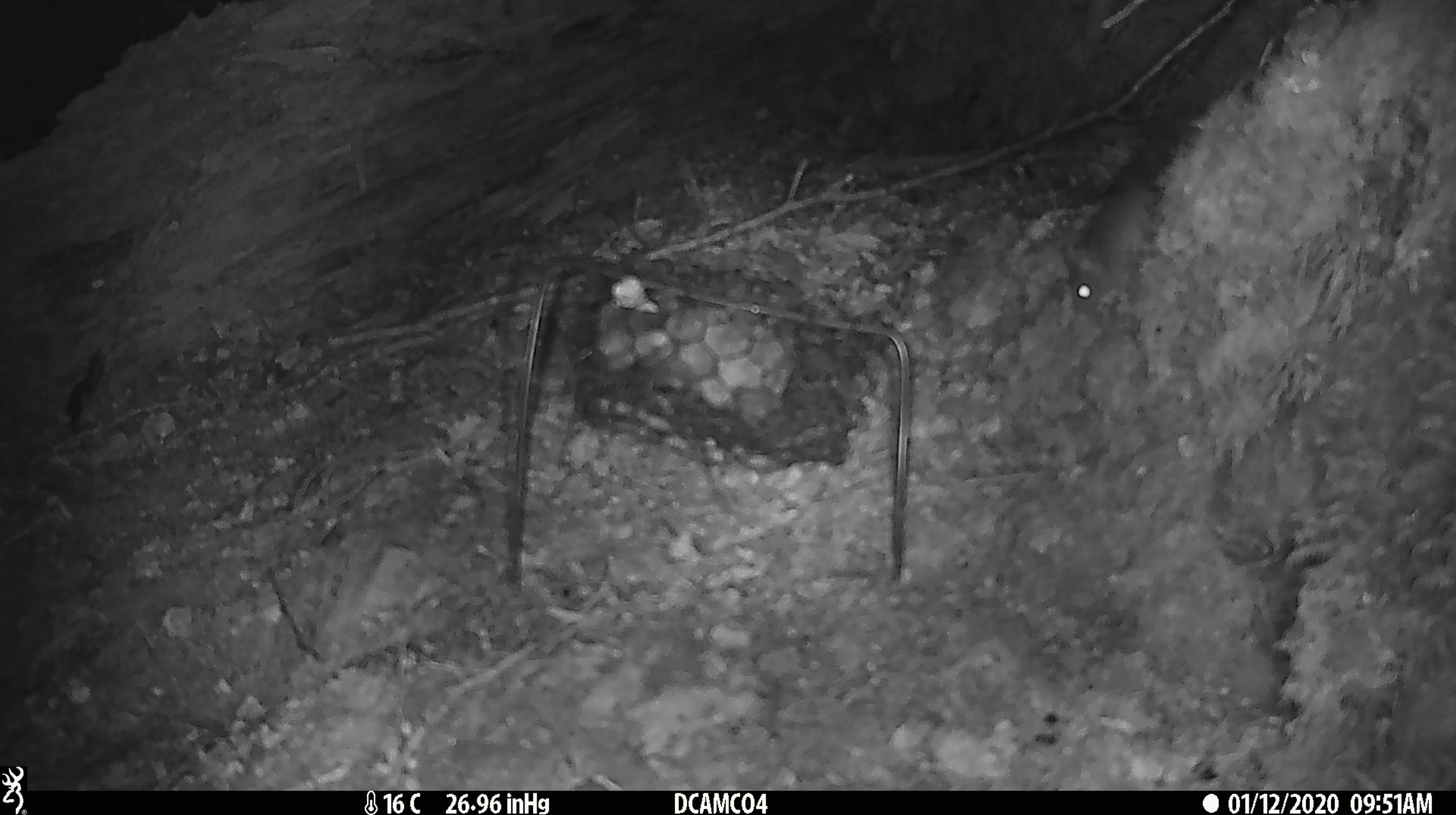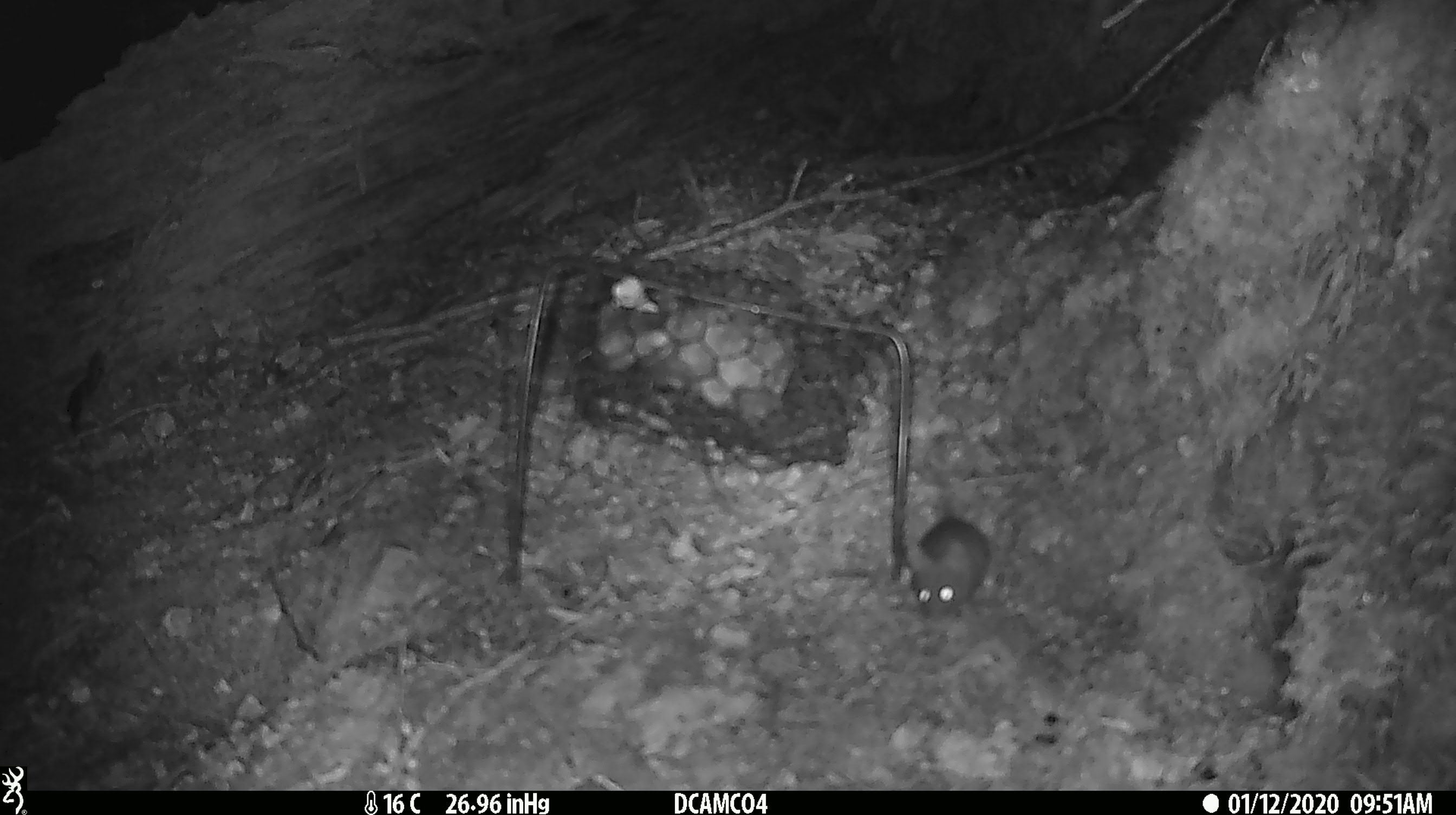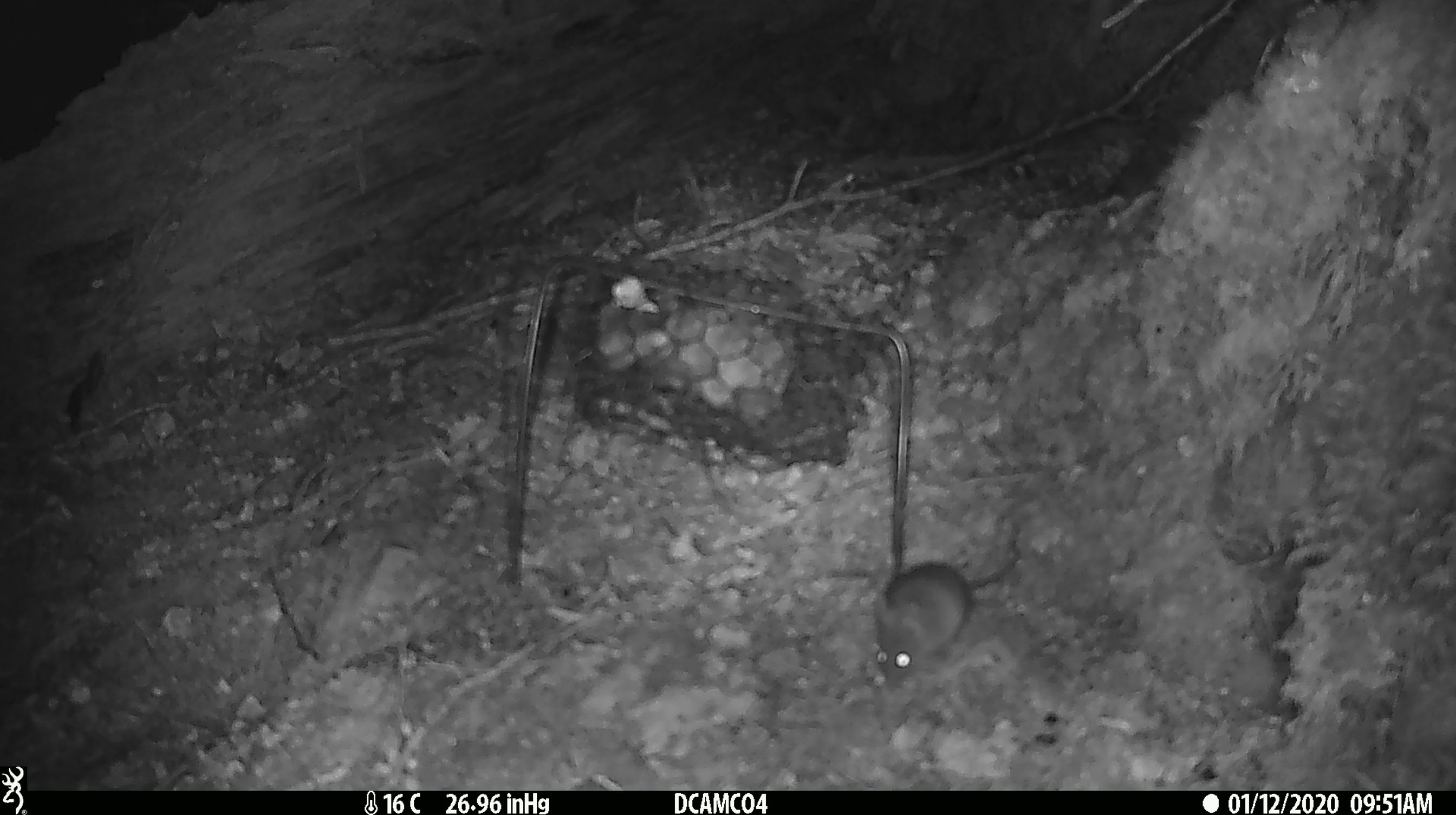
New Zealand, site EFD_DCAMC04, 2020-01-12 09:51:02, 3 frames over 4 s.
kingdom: Animalia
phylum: Chordata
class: Mammalia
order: Rodentia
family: Muridae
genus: Mus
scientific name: Mus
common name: mouse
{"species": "mouse (Mus)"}